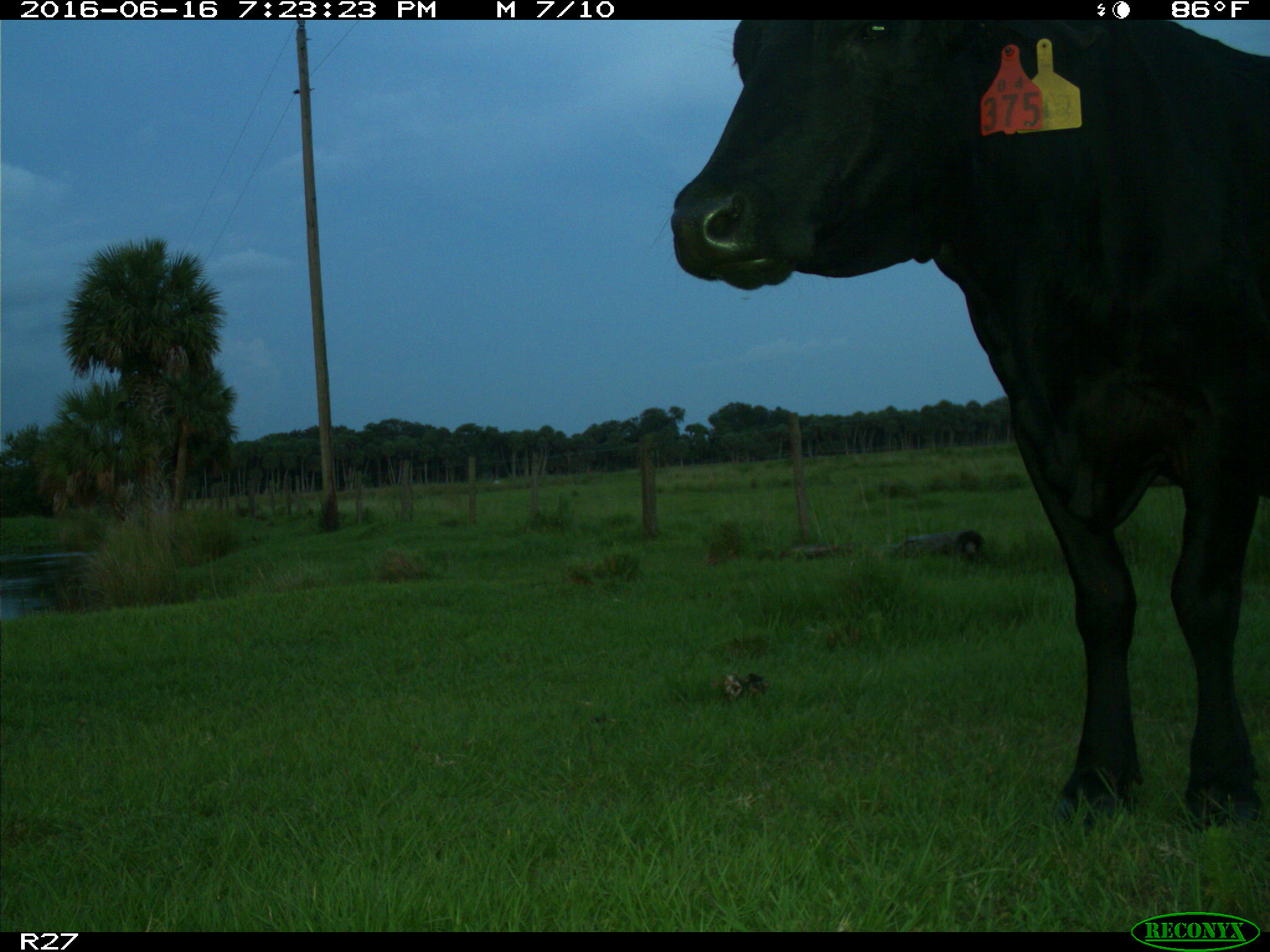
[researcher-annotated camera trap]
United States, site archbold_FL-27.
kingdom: Animalia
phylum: Chordata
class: Mammalia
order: Artiodactyla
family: Bovidae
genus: Bos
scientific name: Bos taurus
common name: domestic cow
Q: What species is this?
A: Bos taurus (domestic cow).